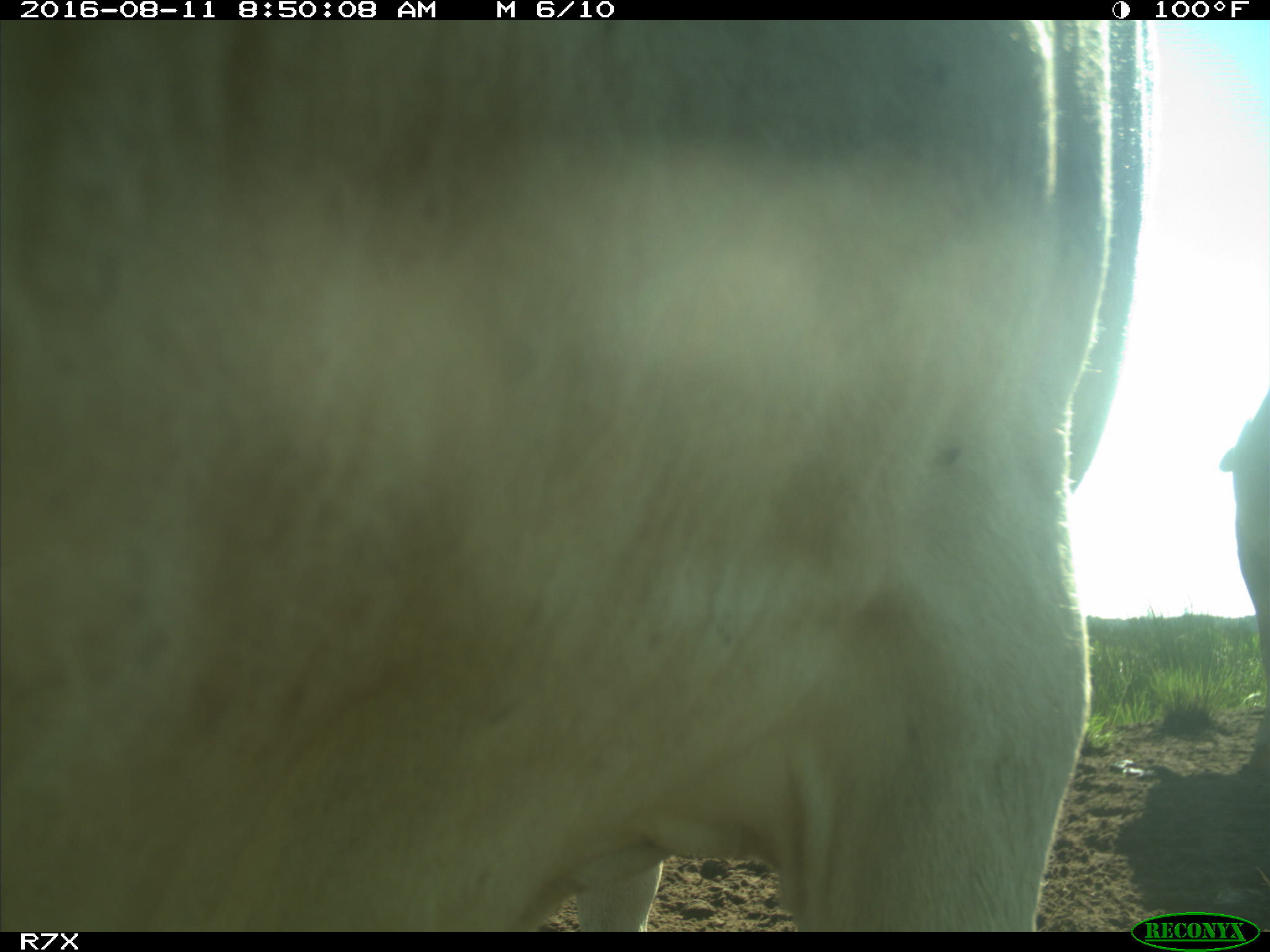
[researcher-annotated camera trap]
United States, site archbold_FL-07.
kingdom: Animalia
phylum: Chordata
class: Mammalia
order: Artiodactyla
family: Bovidae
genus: Bos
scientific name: Bos taurus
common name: domestic cow